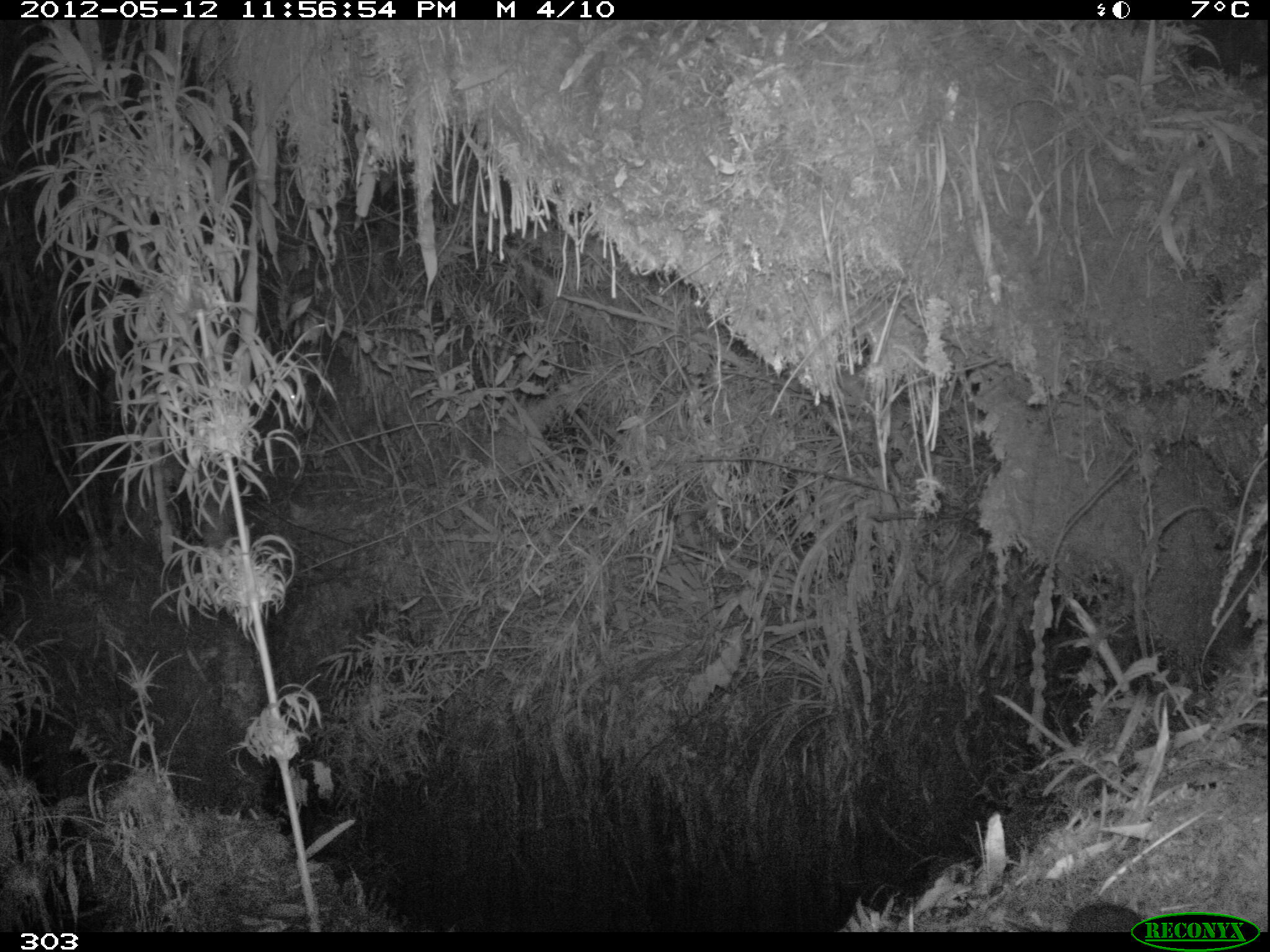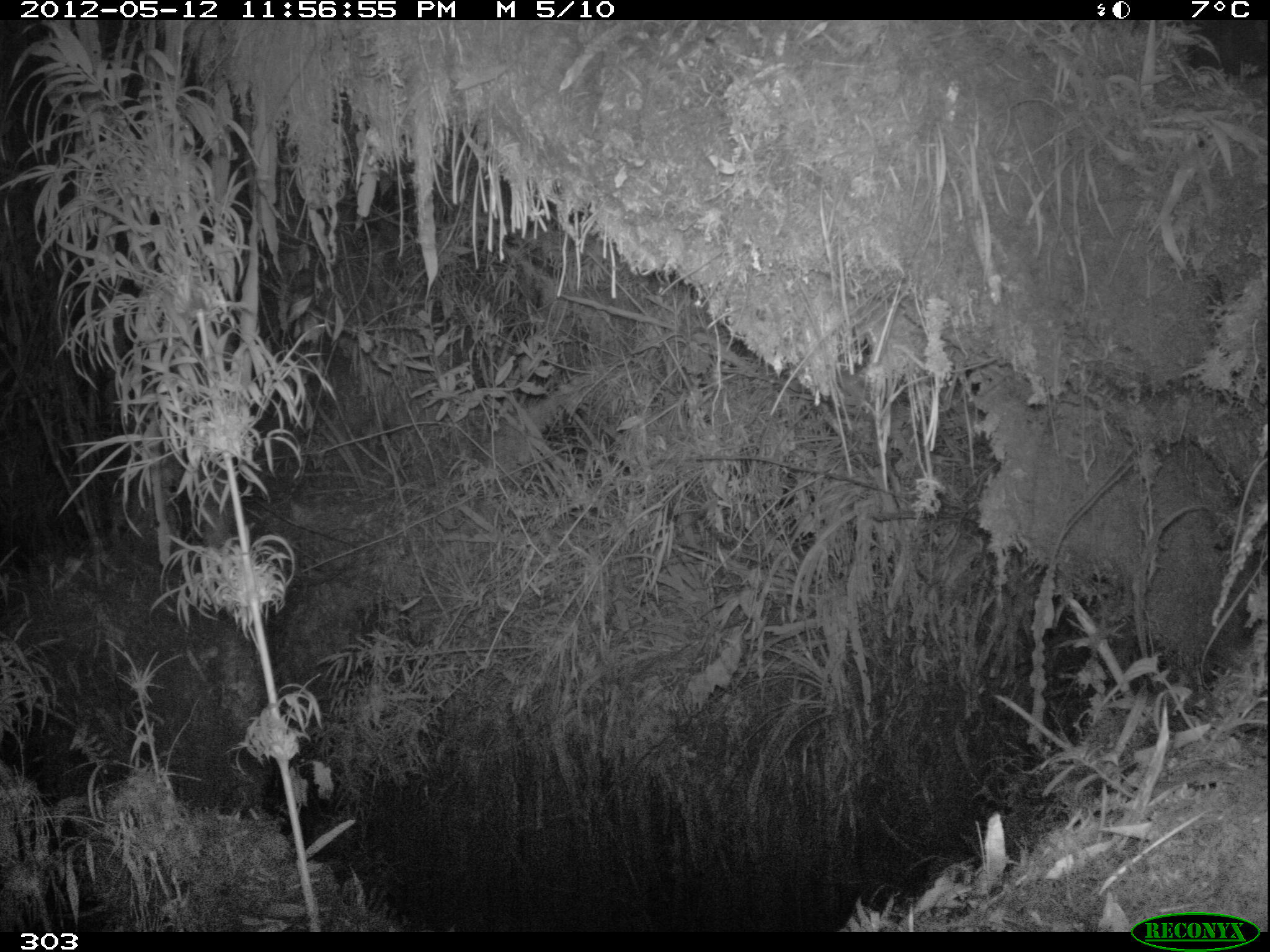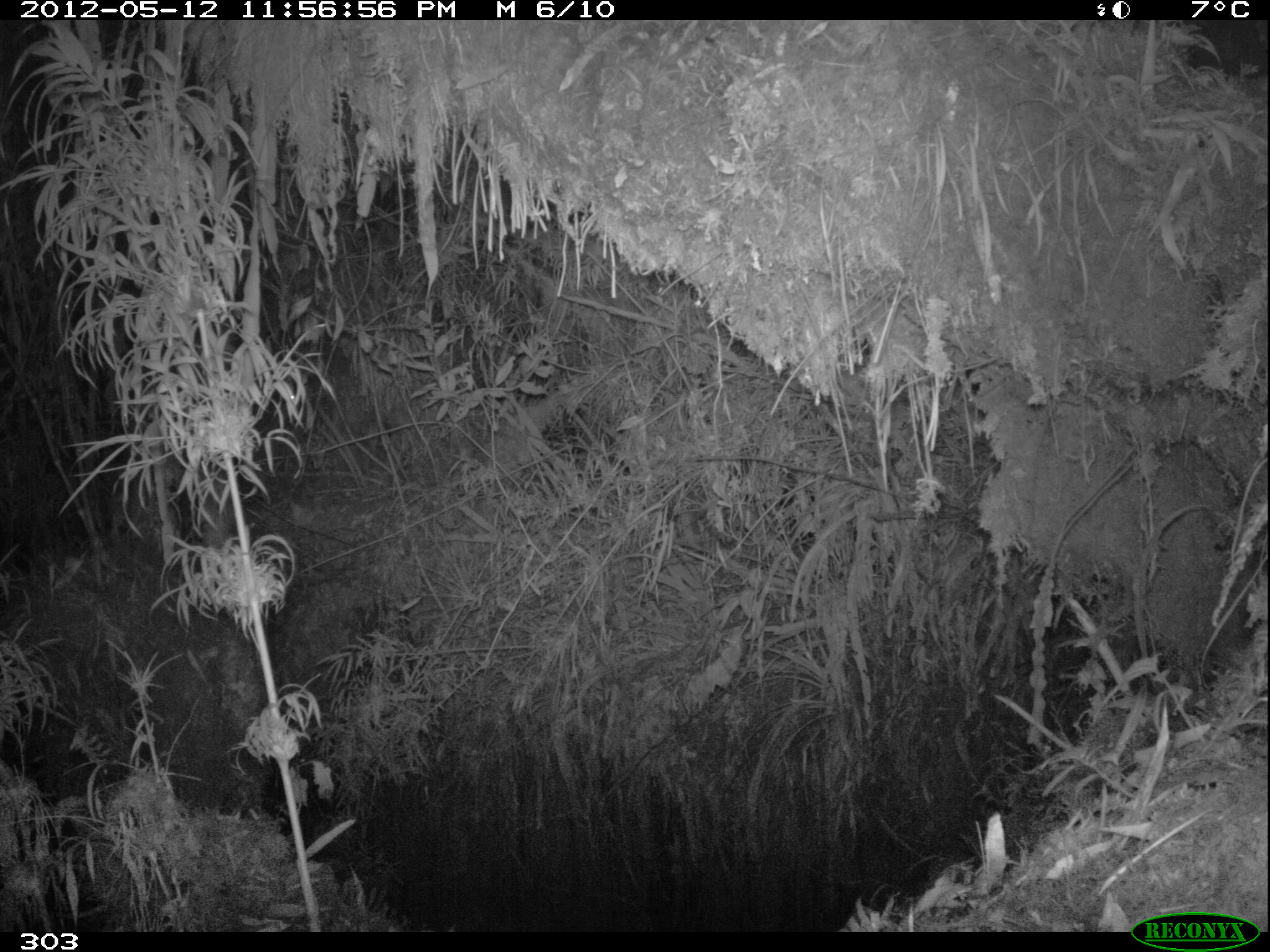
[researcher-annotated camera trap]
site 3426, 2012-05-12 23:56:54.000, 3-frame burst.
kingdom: Animalia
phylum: Chordata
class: Mammalia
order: Rodentia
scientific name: Rodentia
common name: rodents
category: unknown rodent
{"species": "unknown rodent (rodents) (Rodentia)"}